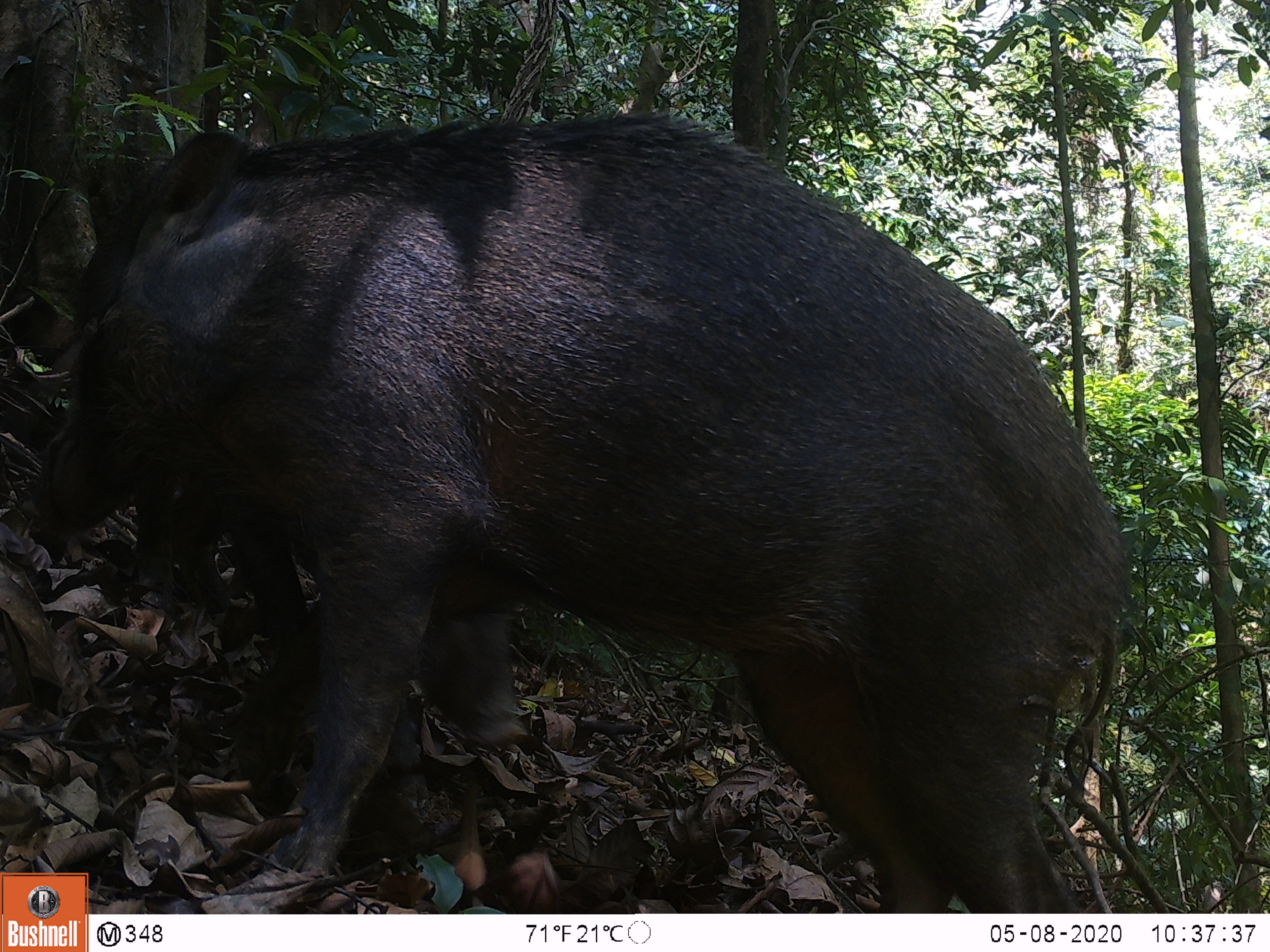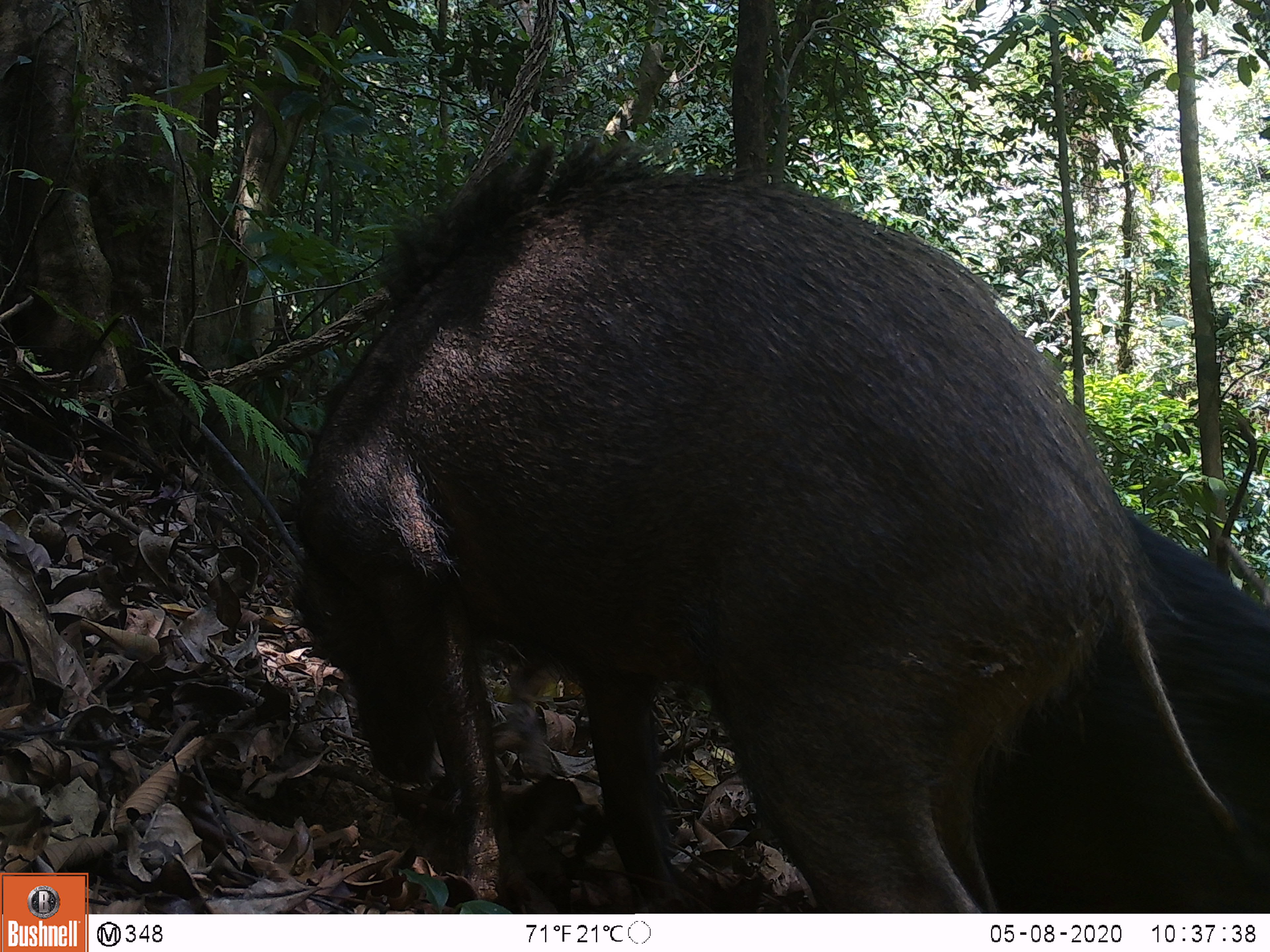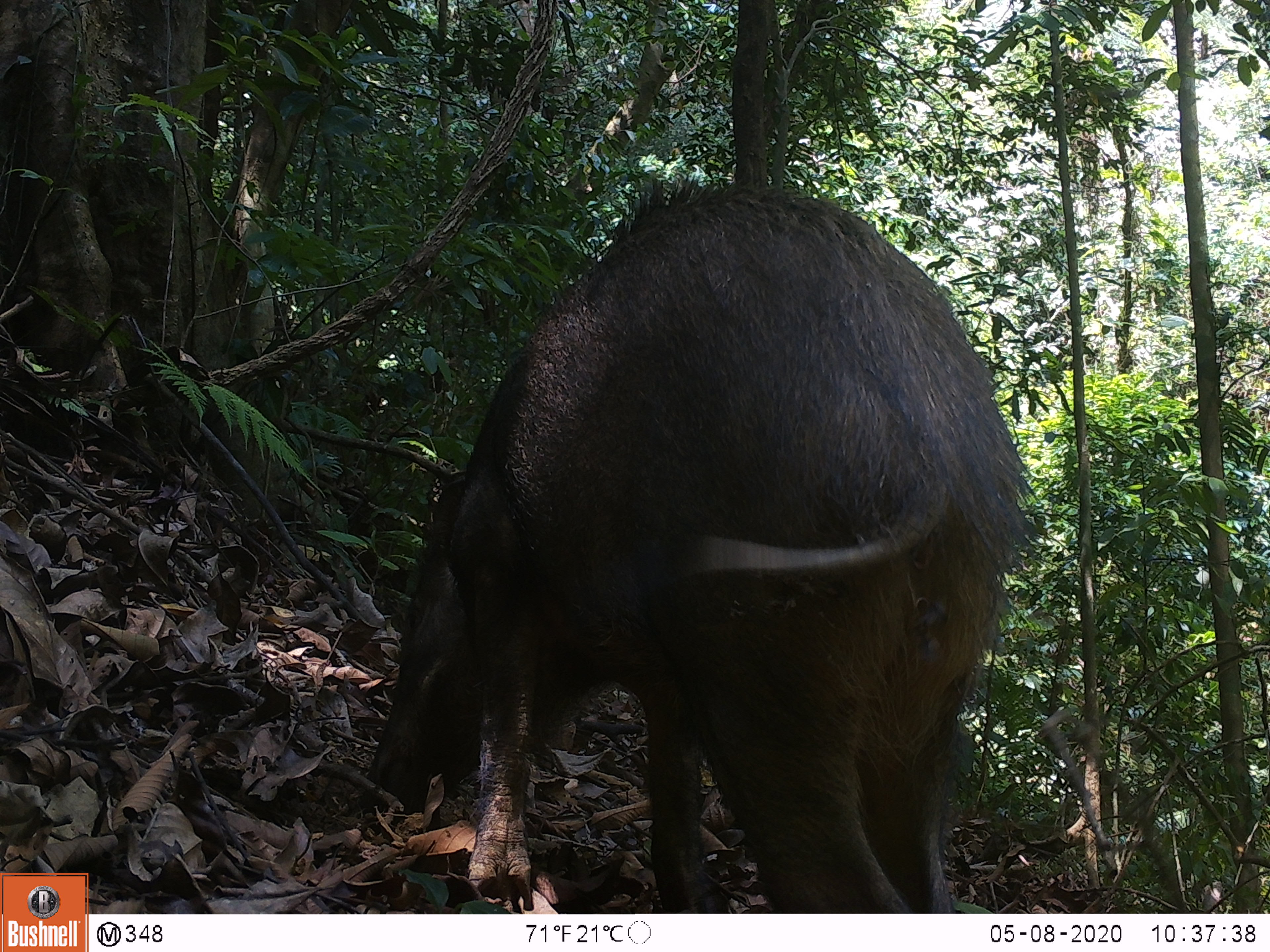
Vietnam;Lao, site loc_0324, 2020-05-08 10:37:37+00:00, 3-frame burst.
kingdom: Animalia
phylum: Chordata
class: Mammalia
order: Artiodactyla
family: Suidae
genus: Sus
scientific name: Sus scrofa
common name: eurasian wild pig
Eurasian wild pig (Sus scrofa). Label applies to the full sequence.